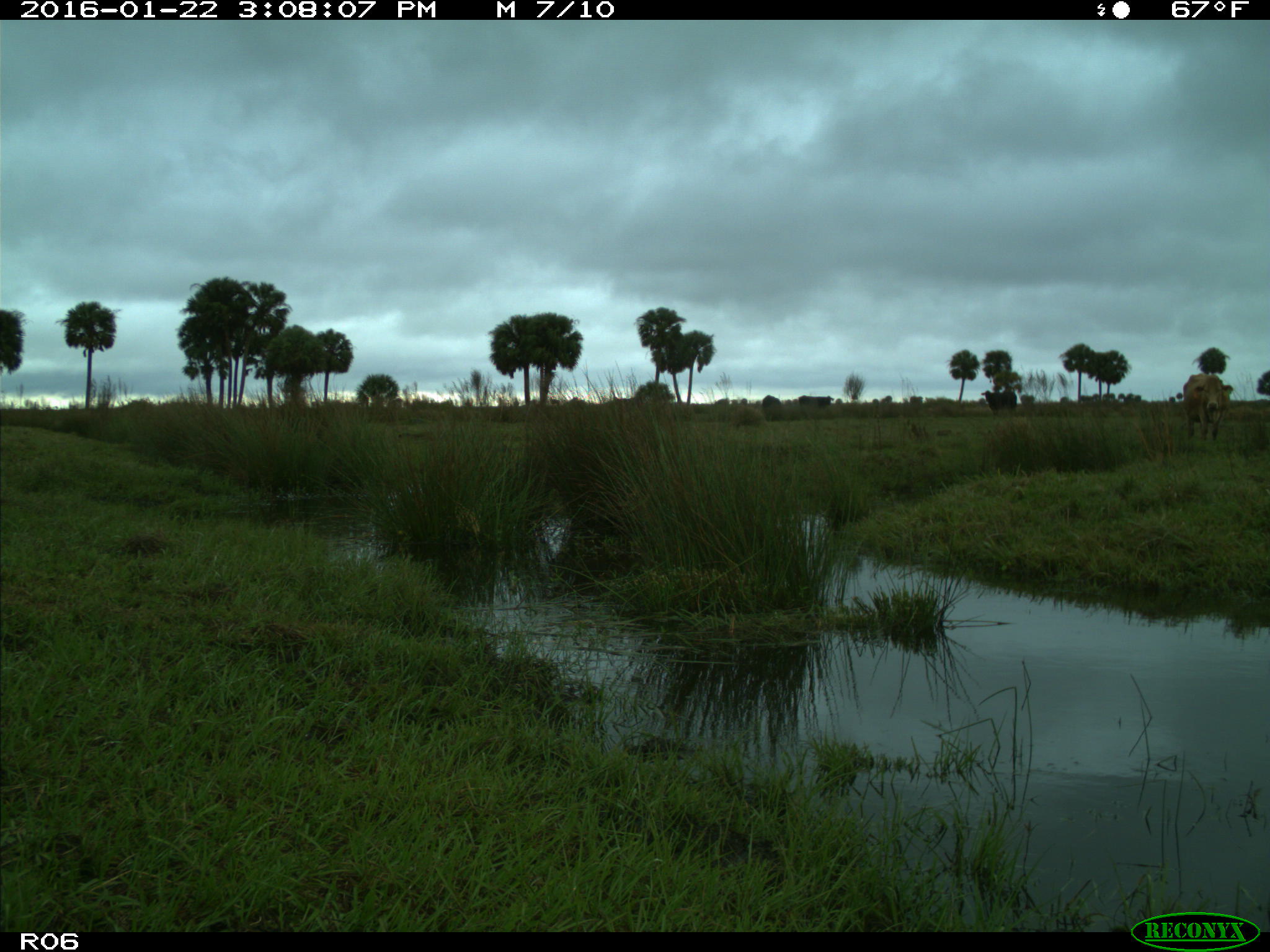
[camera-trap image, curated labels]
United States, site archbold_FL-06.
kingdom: Animalia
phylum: Chordata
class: Mammalia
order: Artiodactyla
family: Bovidae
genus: Bos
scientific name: Bos taurus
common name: domestic cow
Bos taurus (domestic cow).